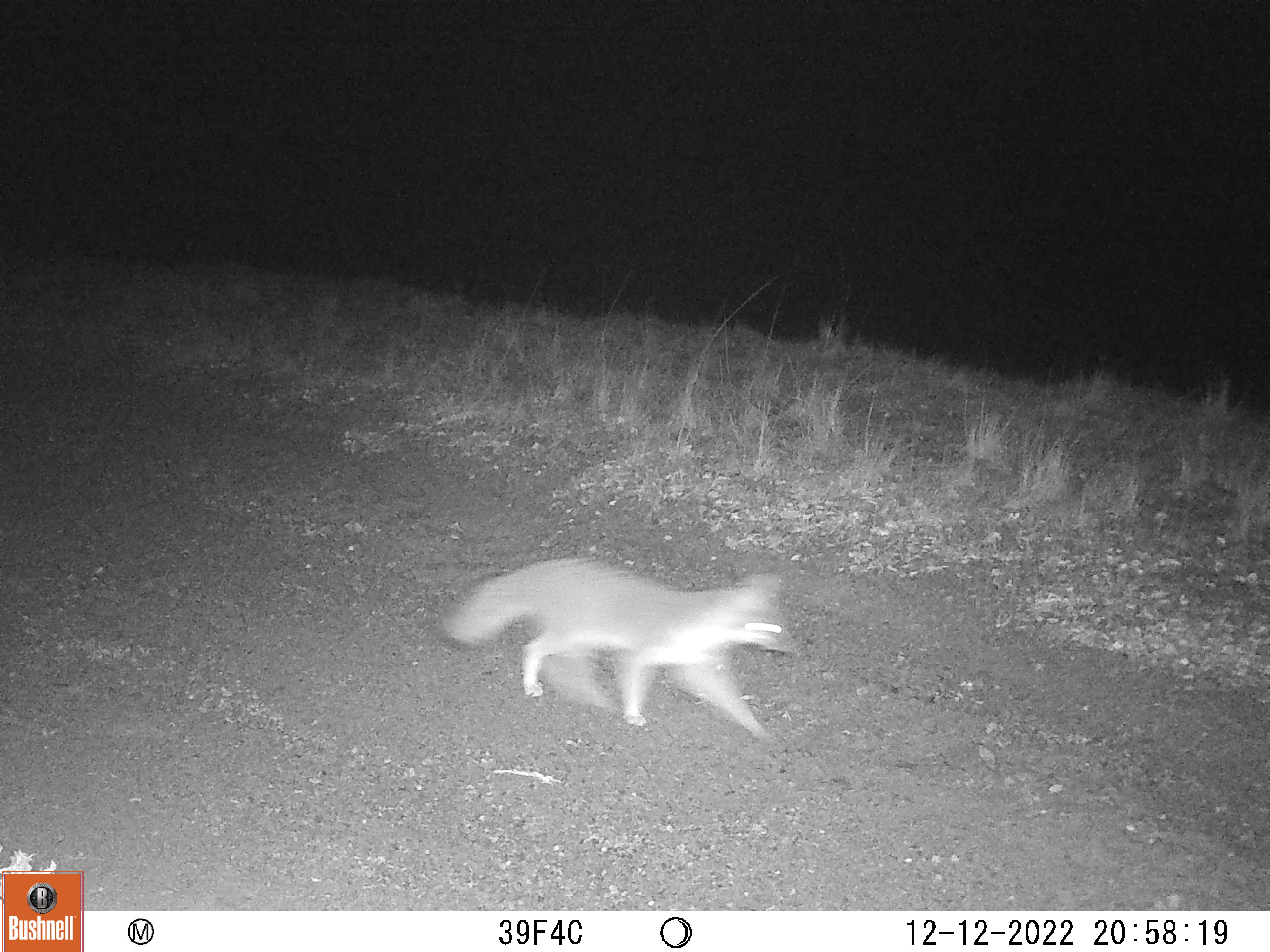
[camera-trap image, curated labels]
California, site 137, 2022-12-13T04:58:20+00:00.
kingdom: Animalia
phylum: Chordata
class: Mammalia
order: Carnivora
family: Canidae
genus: Urocyon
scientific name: Urocyon cinereoargenteus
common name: gray fox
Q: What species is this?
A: Gray fox (Urocyon cinereoargenteus).